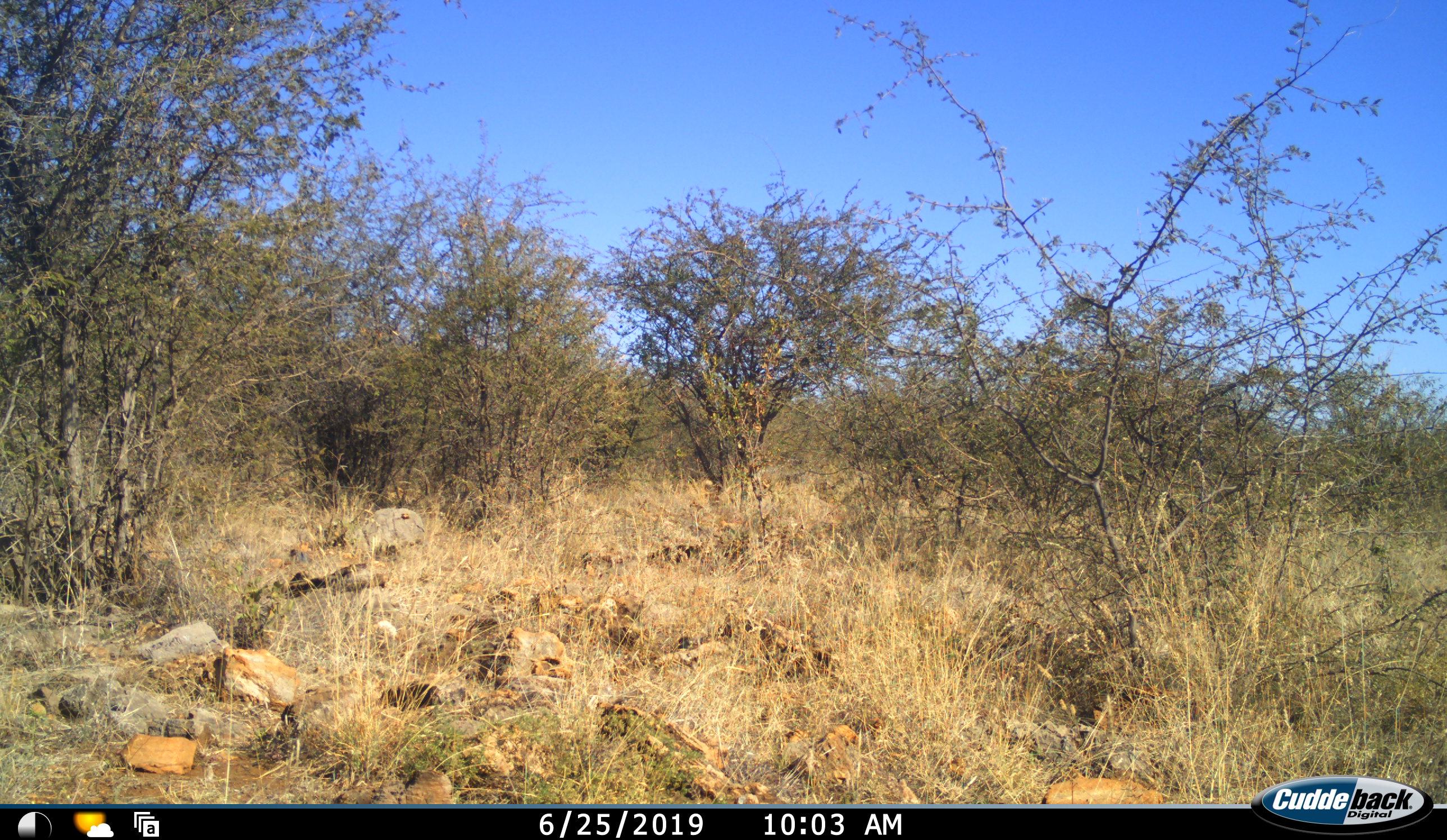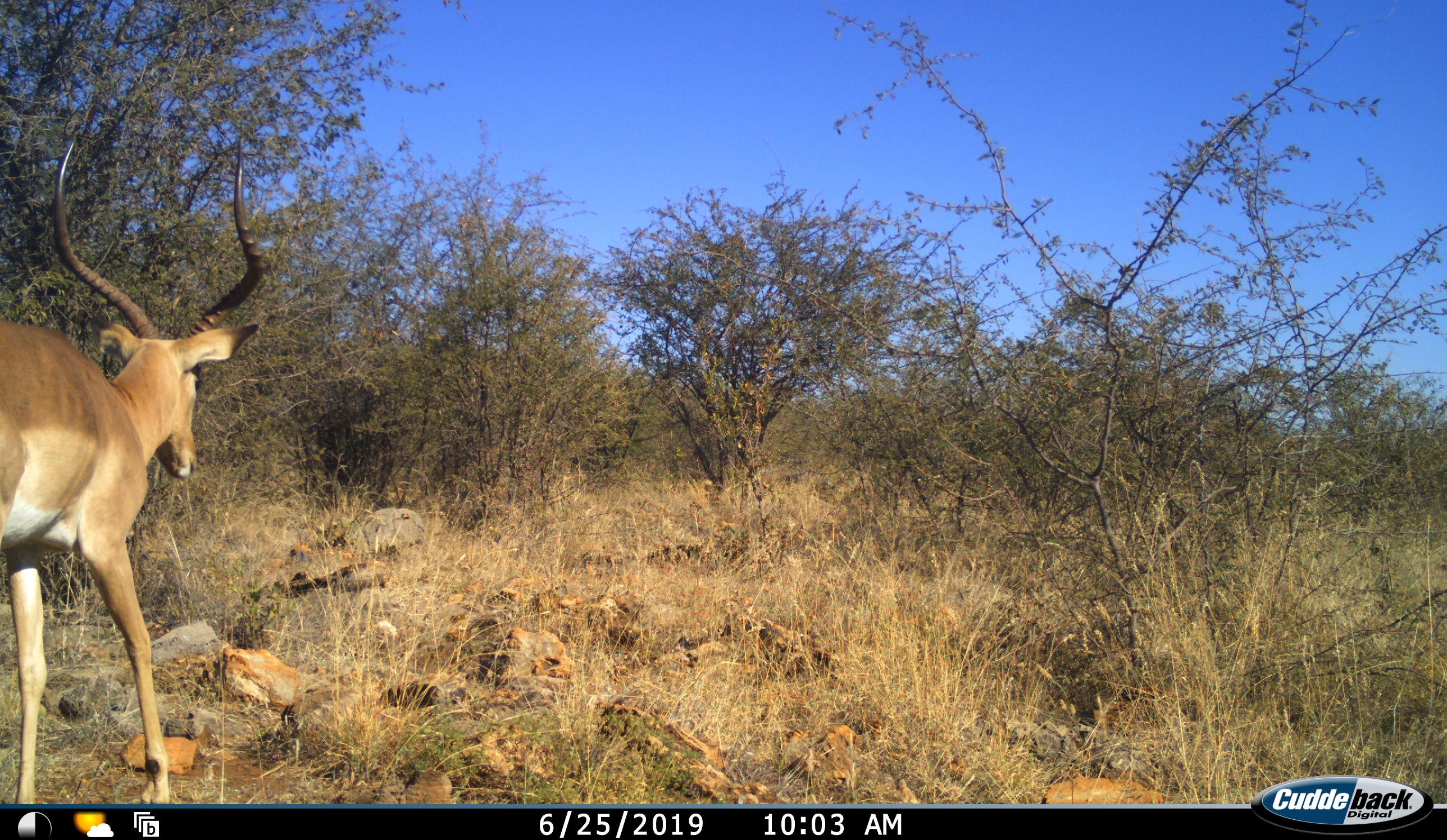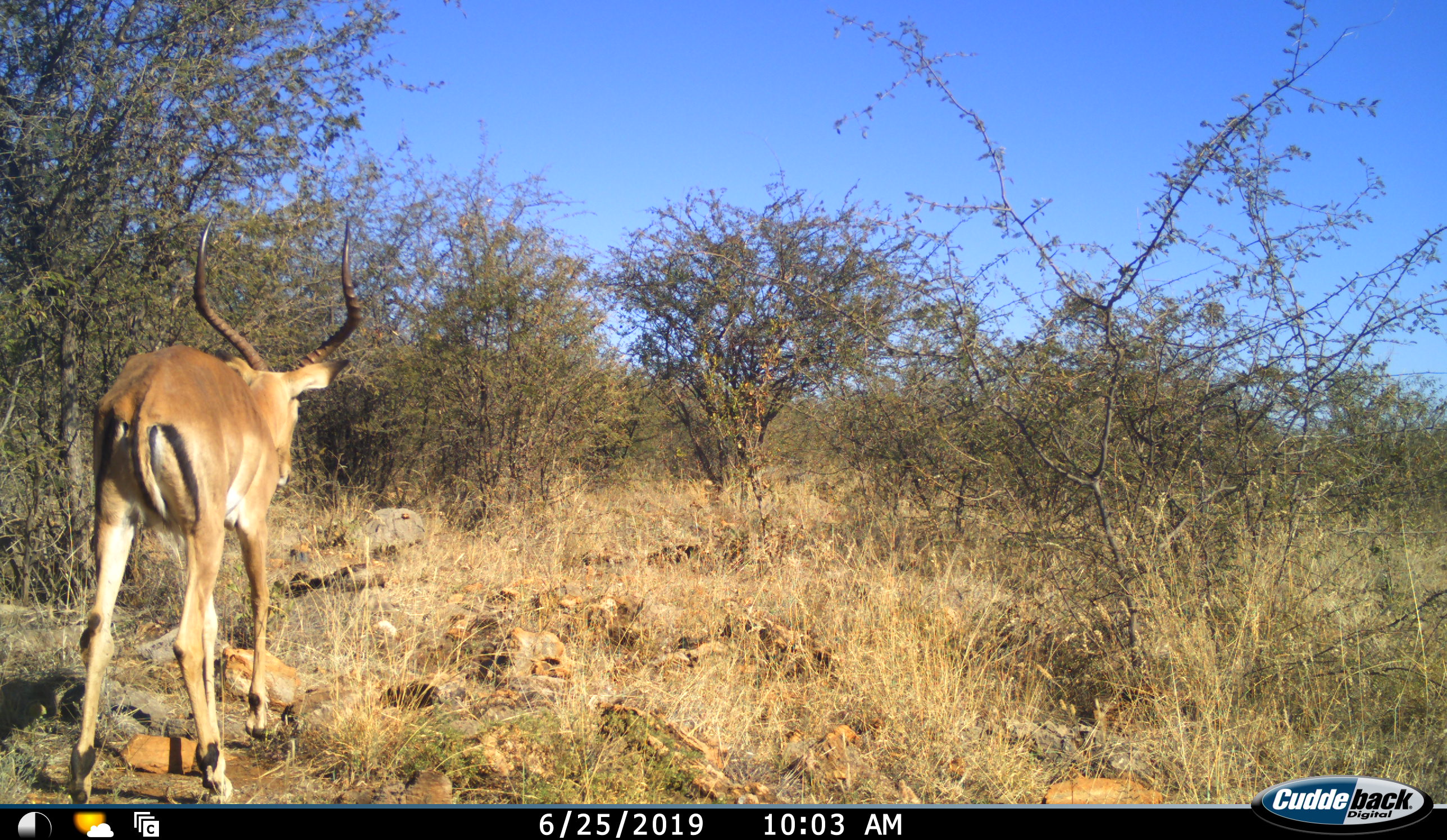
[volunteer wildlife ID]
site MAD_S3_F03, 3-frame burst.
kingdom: Animalia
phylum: Chordata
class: Mammalia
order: Artiodactyla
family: Bovidae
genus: Aepyceros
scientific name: Aepyceros melampus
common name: impala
Impala (Aepyceros melampus), count 1. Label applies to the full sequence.